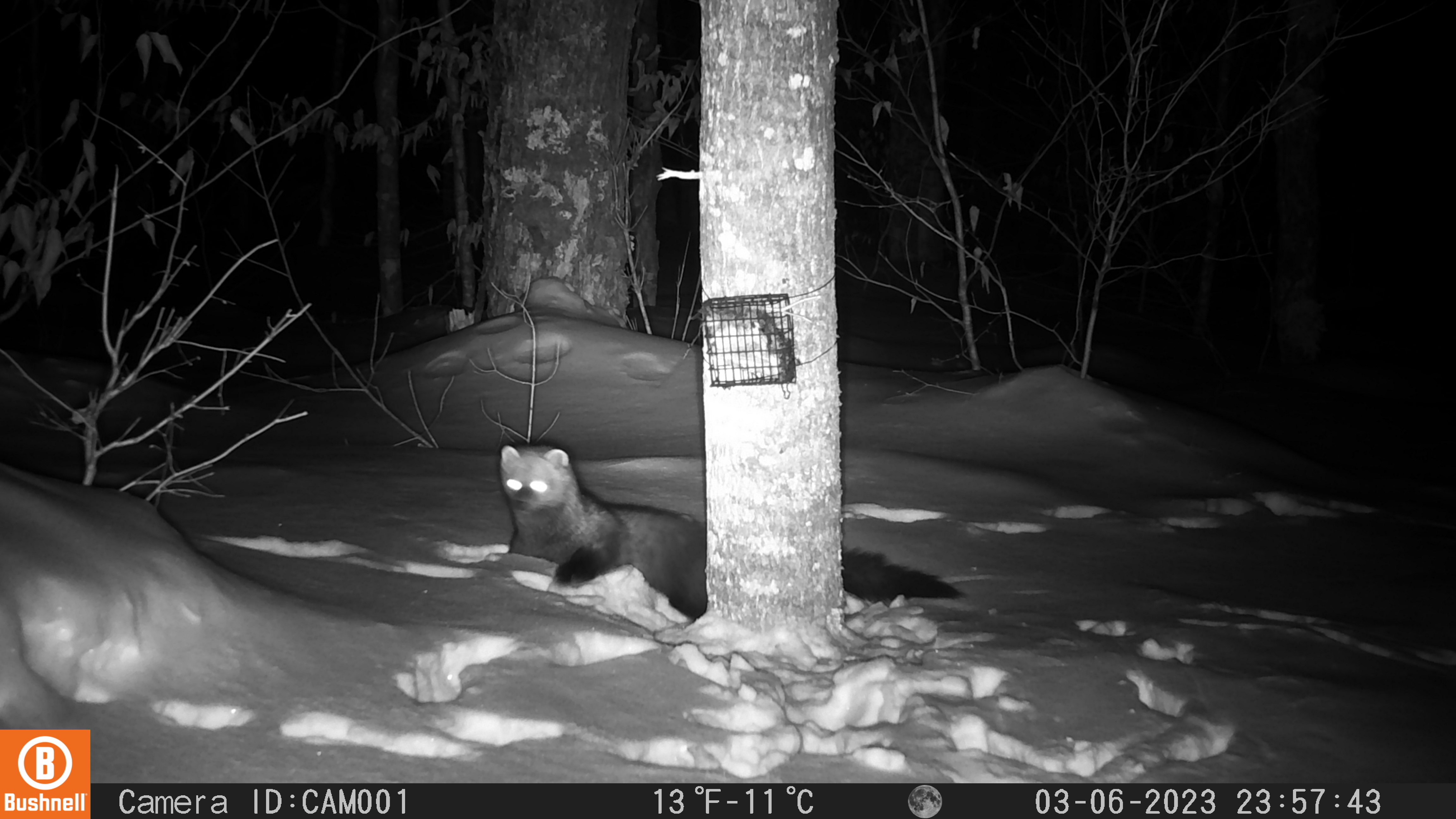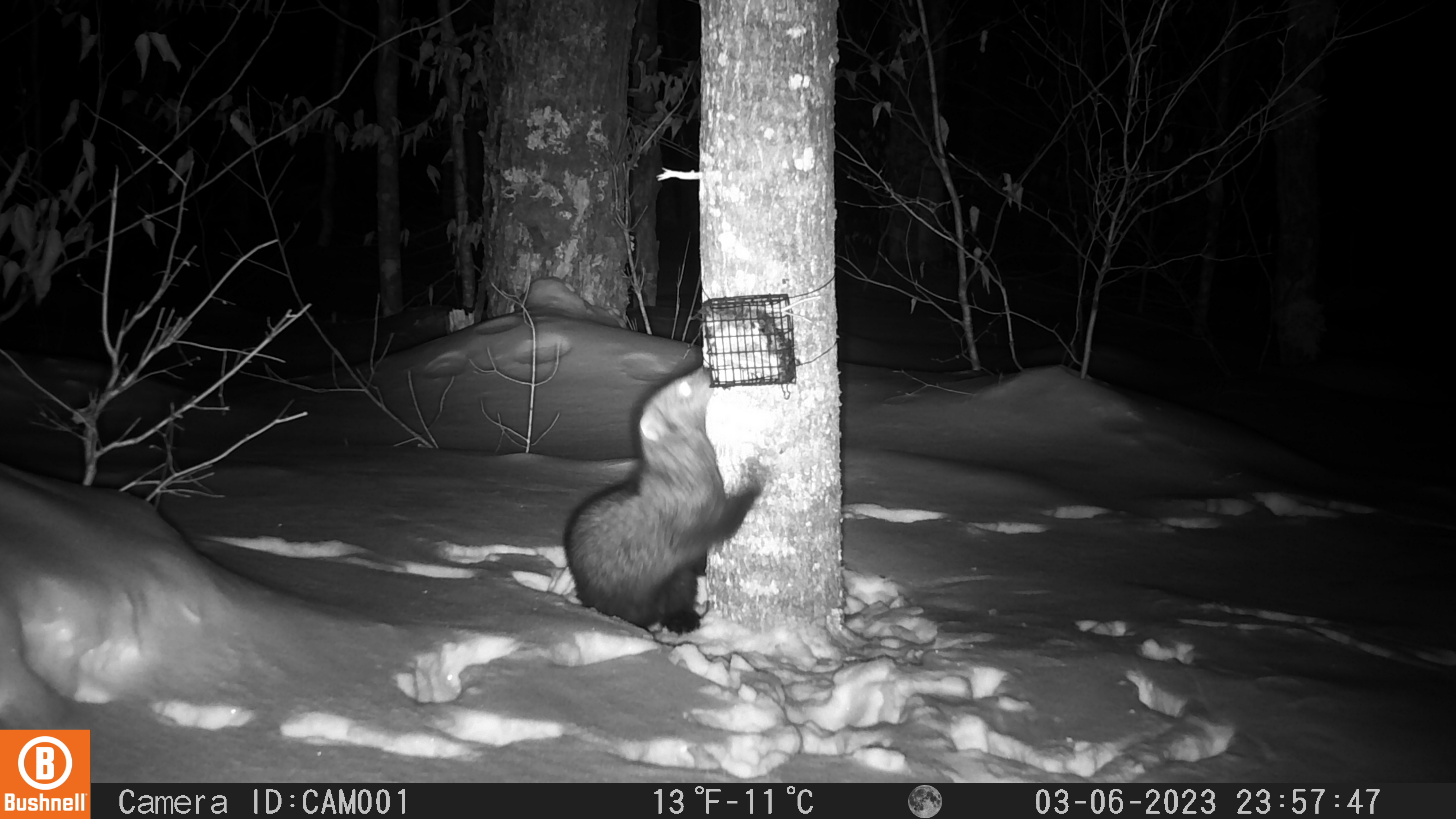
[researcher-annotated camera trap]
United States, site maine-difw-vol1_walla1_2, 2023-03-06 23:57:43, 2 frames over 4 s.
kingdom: Animalia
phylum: Chordata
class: Mammalia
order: Carnivora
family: Mustelidae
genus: Pekania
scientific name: Pekania pennanti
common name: fisher